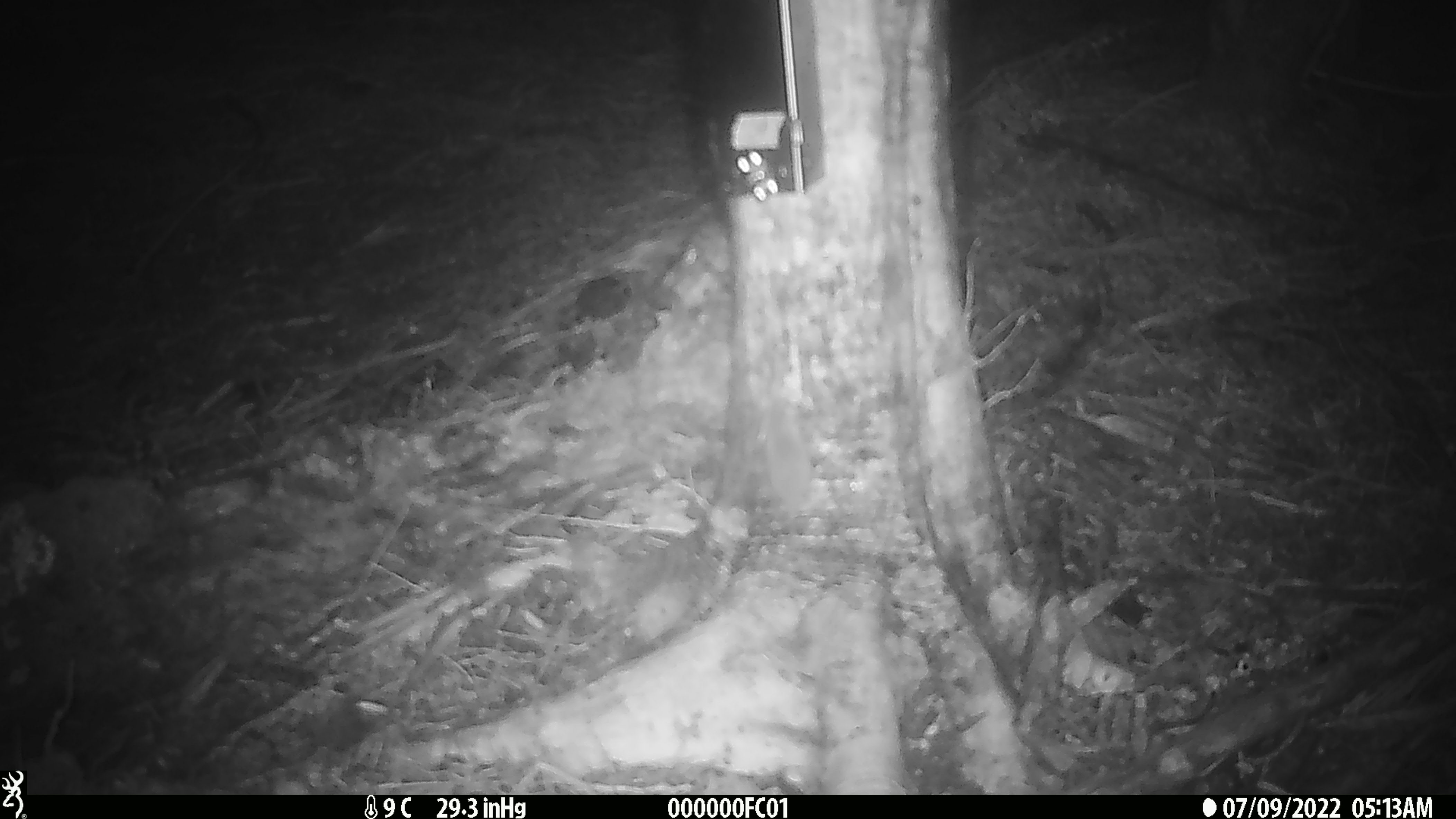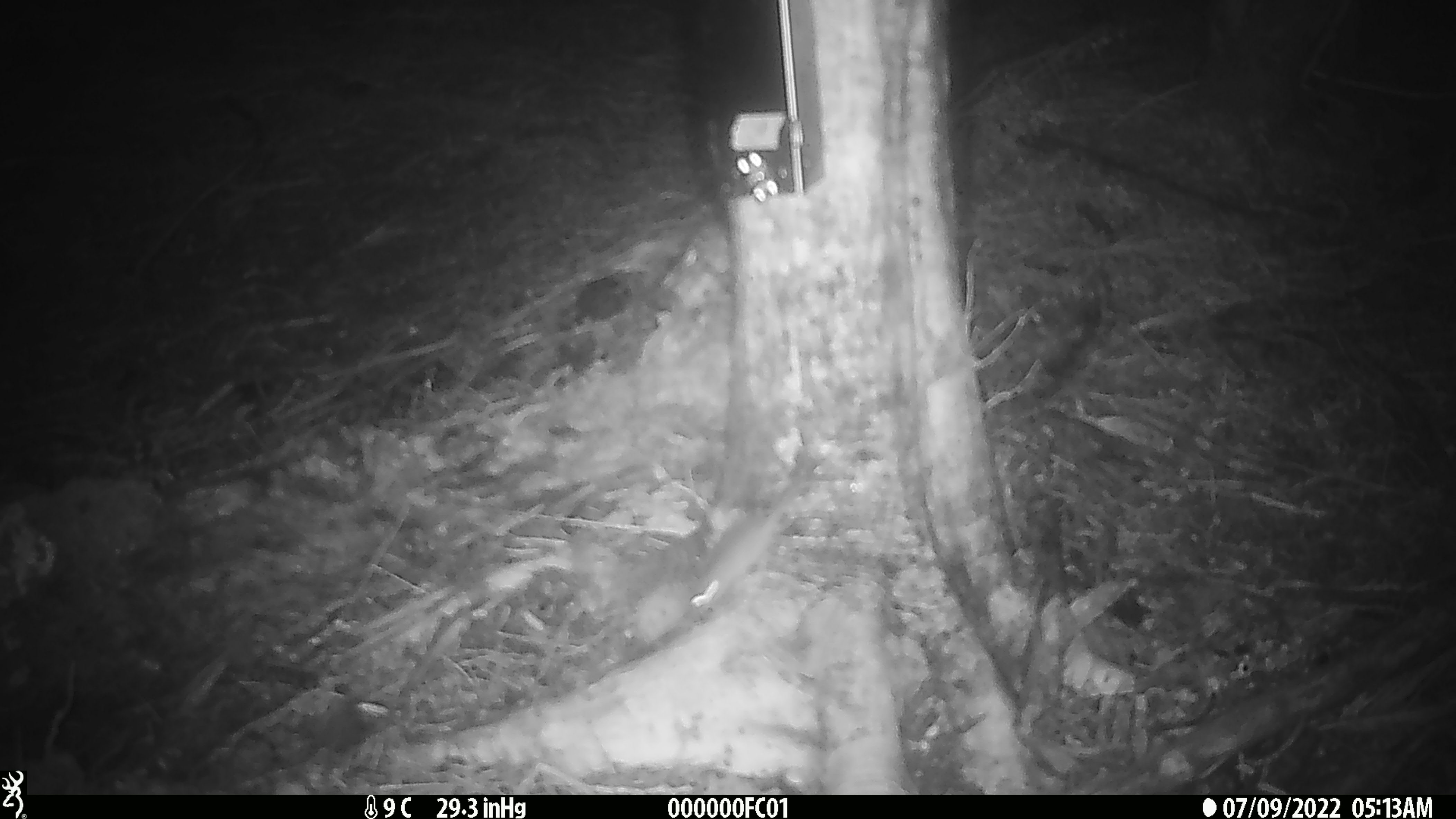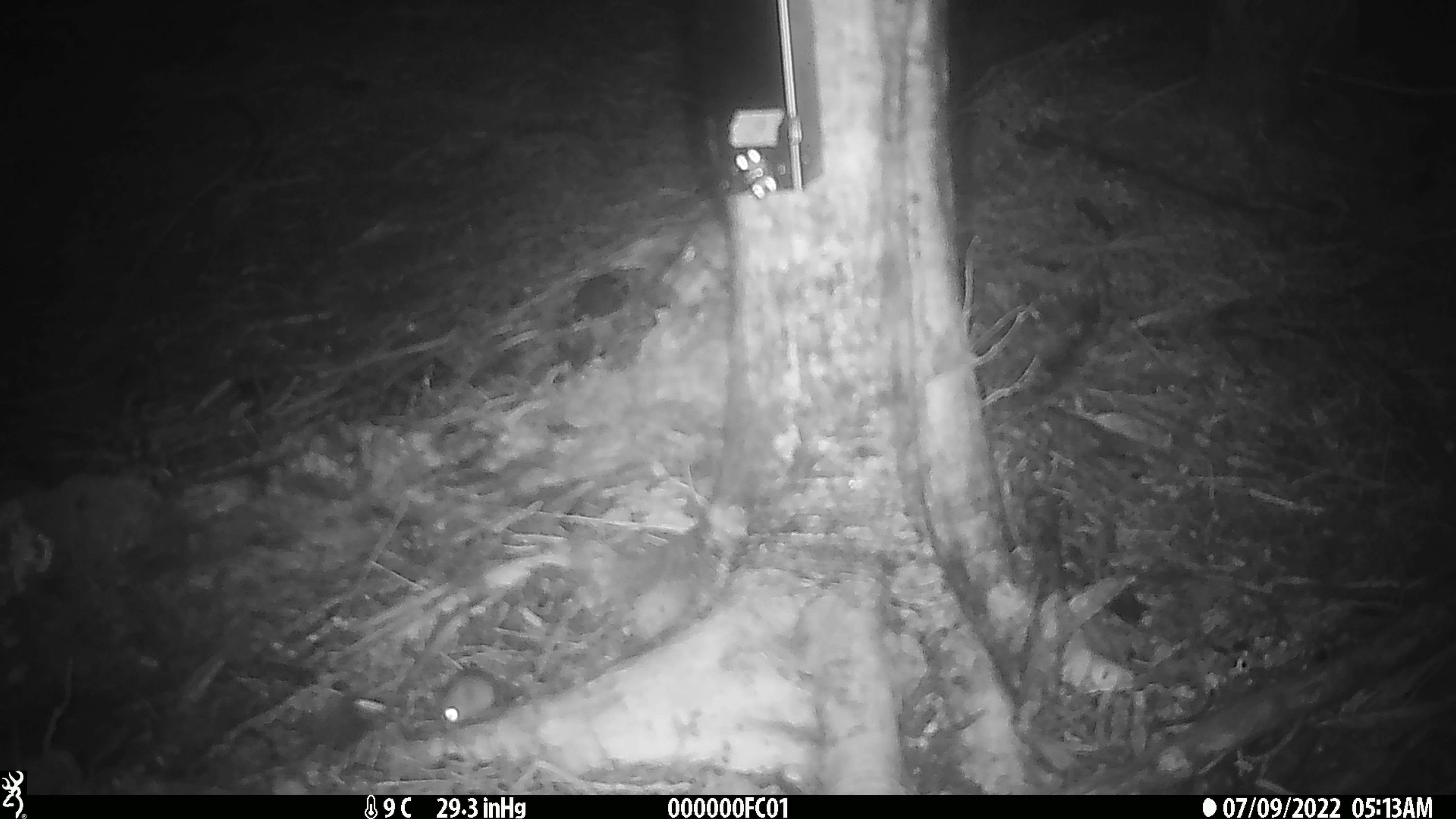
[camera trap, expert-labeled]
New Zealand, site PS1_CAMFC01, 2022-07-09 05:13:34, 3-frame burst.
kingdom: Animalia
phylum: Chordata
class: Mammalia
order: Rodentia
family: Muridae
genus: Mus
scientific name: Mus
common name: mouse